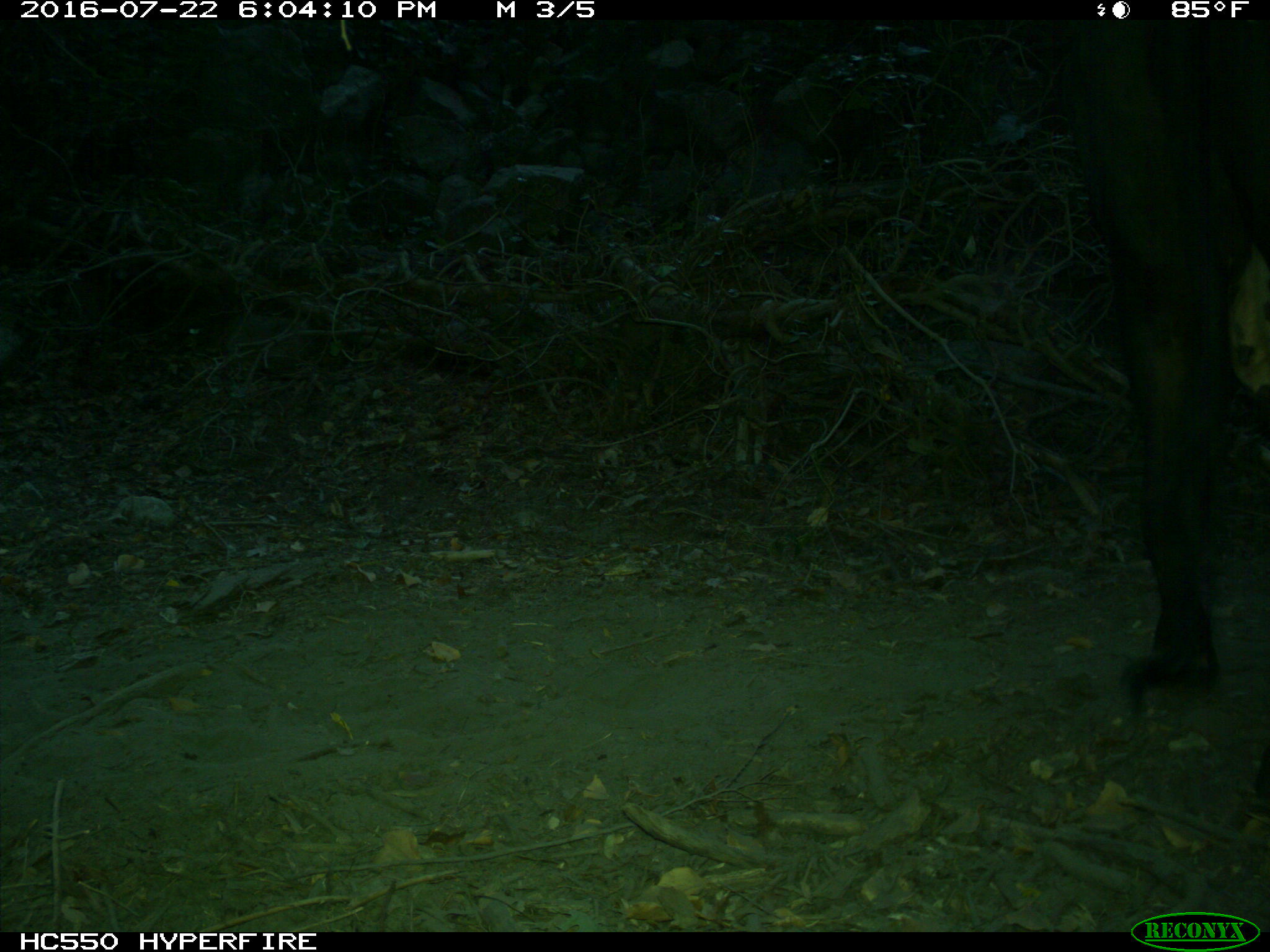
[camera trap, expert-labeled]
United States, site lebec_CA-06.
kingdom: Animalia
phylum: Chordata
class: Mammalia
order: Artiodactyla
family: Bovidae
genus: Bos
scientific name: Bos taurus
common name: domestic cow